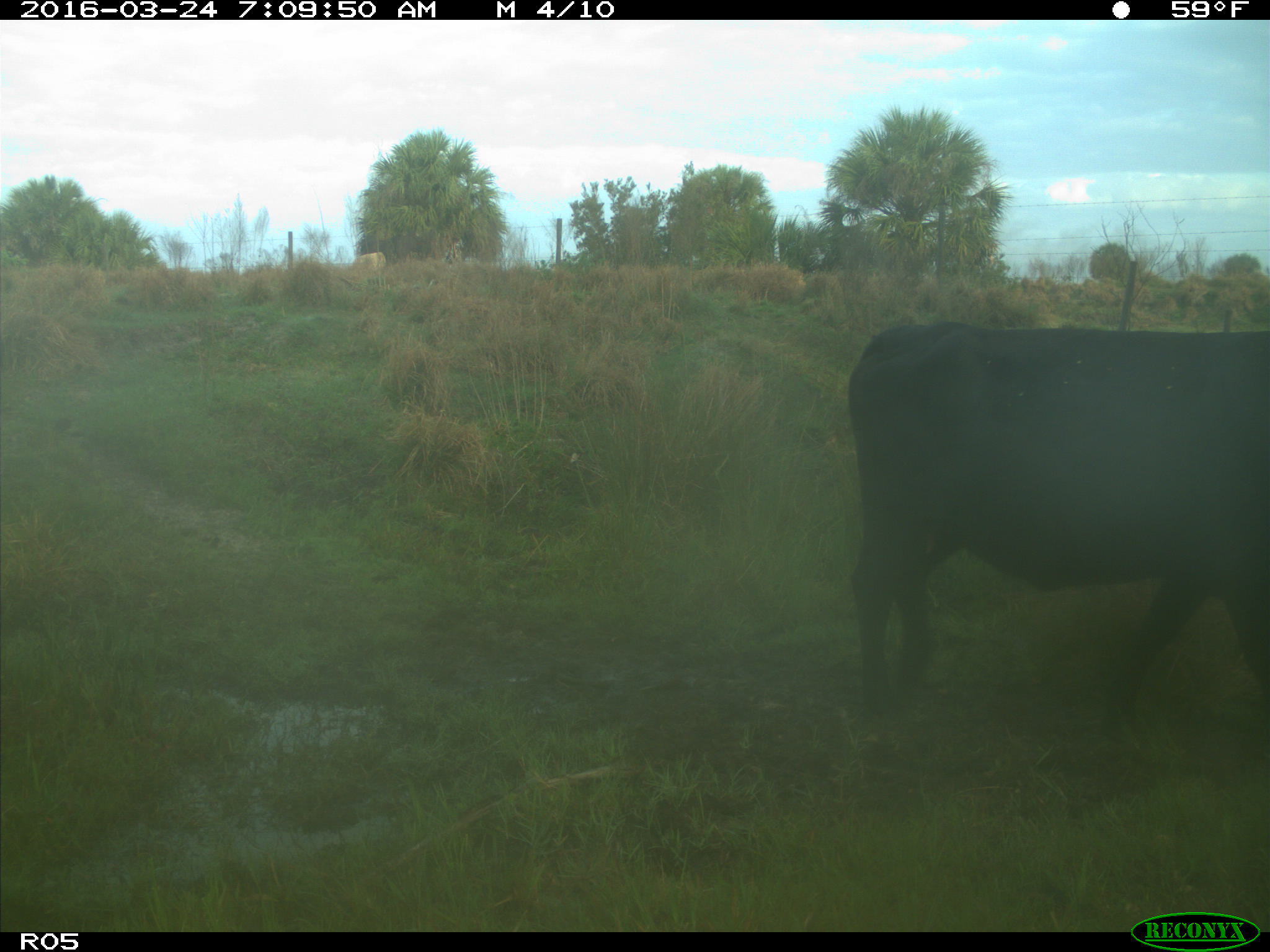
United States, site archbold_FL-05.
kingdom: Animalia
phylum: Chordata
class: Mammalia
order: Artiodactyla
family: Bovidae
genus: Bos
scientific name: Bos taurus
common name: domestic cow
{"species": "Bos taurus (domestic cow)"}